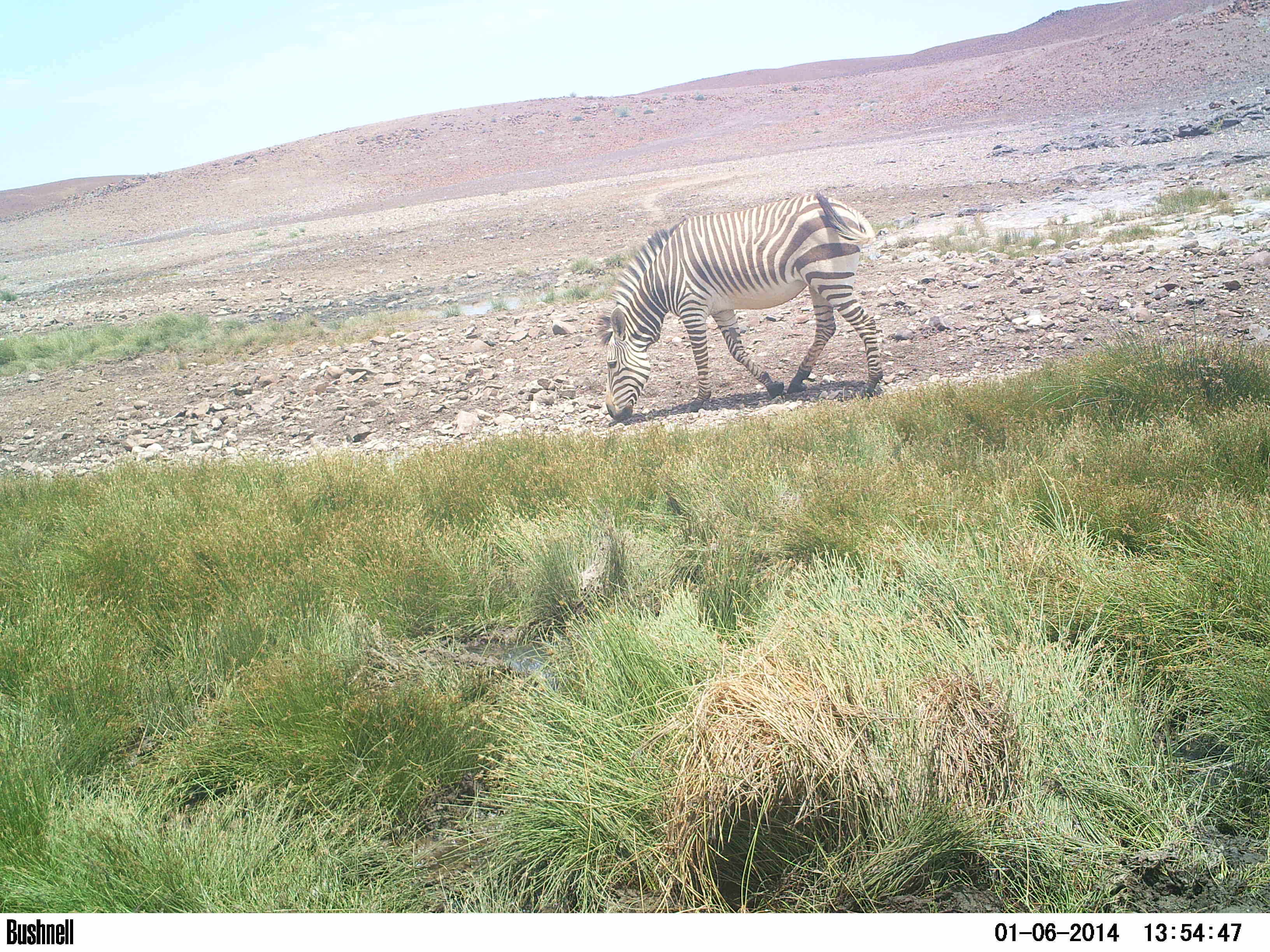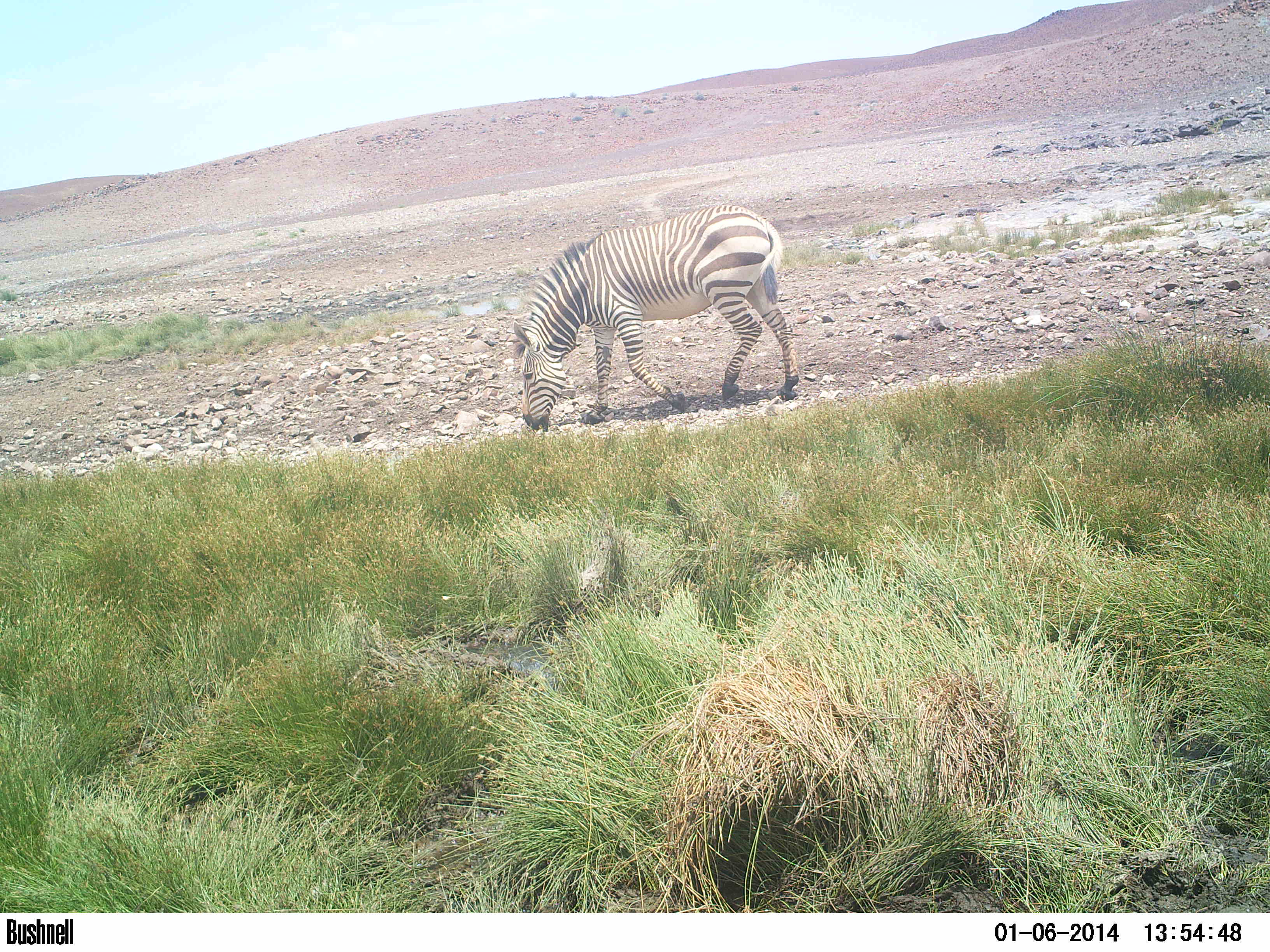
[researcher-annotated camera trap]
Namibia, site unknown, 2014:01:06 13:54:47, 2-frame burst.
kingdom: Animalia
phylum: Chordata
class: Mammalia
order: Perissodactyla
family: Equidae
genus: Equus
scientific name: Equus zebra hartmannae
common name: hartmann's mountain zebra